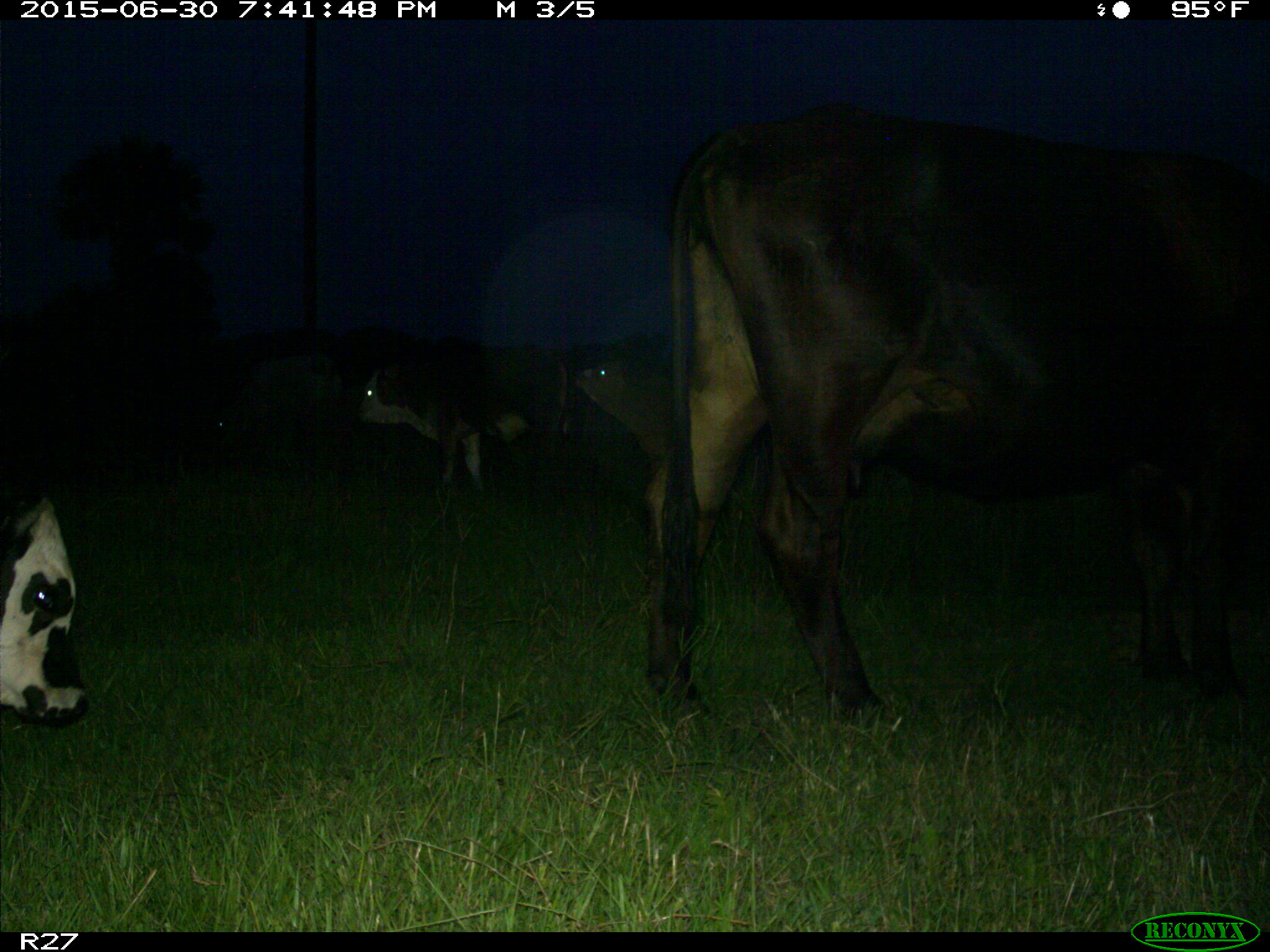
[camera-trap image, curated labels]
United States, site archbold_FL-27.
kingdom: Animalia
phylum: Chordata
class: Mammalia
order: Artiodactyla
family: Bovidae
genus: Bos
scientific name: Bos taurus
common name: domestic cow